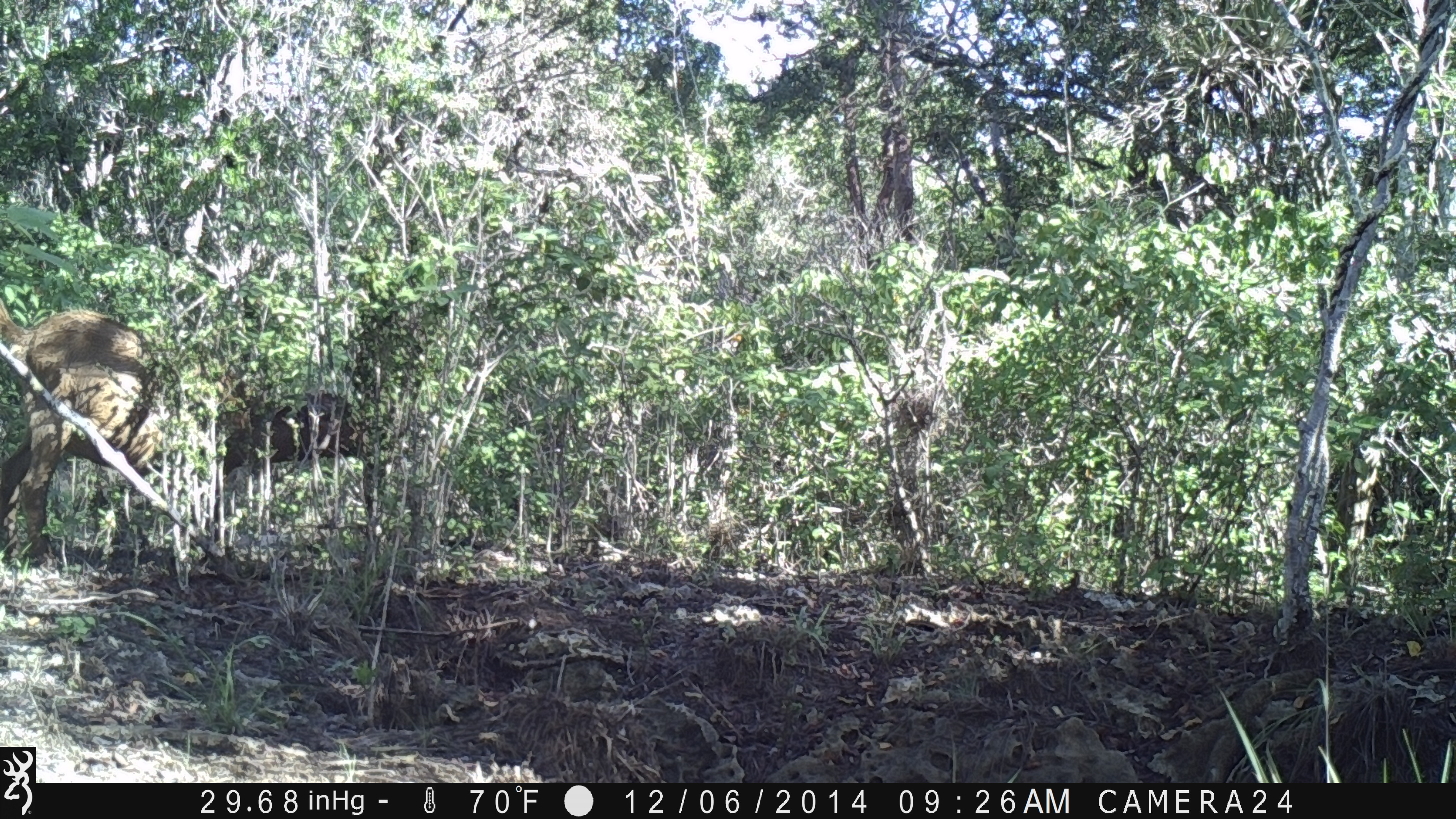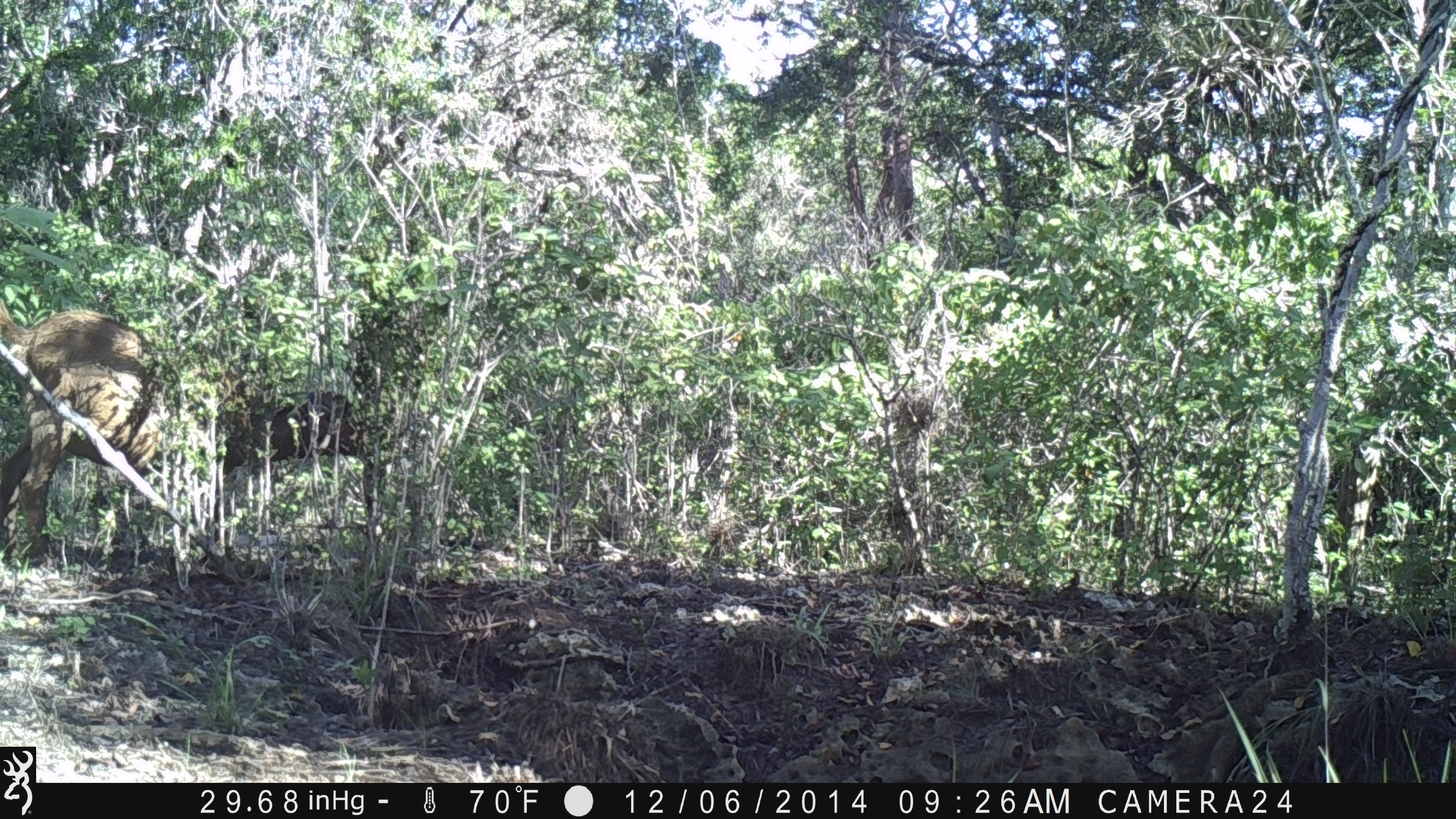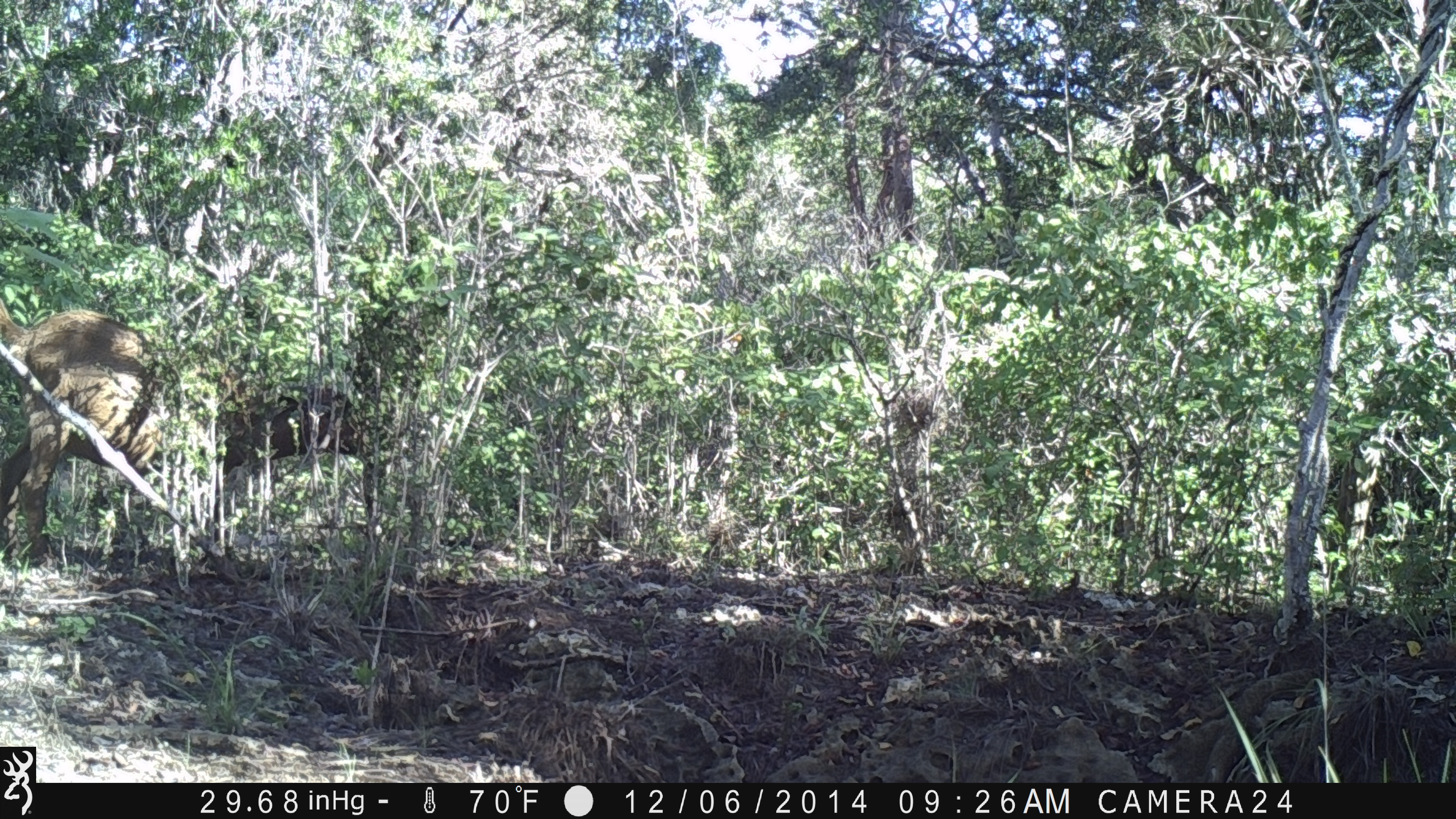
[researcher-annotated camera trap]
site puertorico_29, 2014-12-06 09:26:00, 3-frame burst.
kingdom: Animalia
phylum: Chordata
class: Mammalia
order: Artiodactyla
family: Bovidae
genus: Capra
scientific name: Capra hircus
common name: goat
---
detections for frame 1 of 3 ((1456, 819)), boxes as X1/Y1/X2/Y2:
goat: 0/297/172/552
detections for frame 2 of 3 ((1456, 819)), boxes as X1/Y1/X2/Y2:
goat: 0/316/364/553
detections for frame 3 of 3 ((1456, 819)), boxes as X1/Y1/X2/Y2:
goat: 195/291/429/557; 0/296/184/559